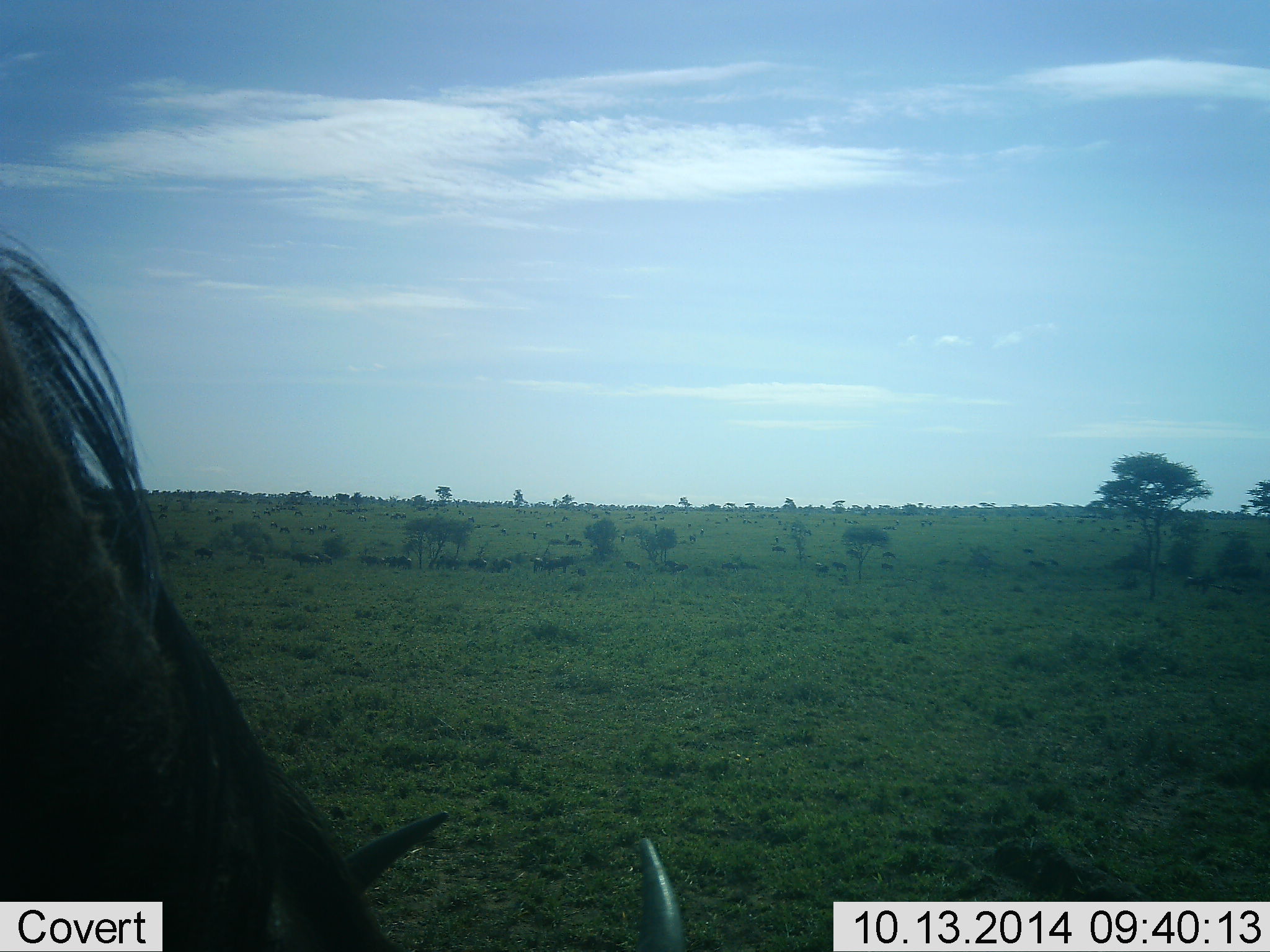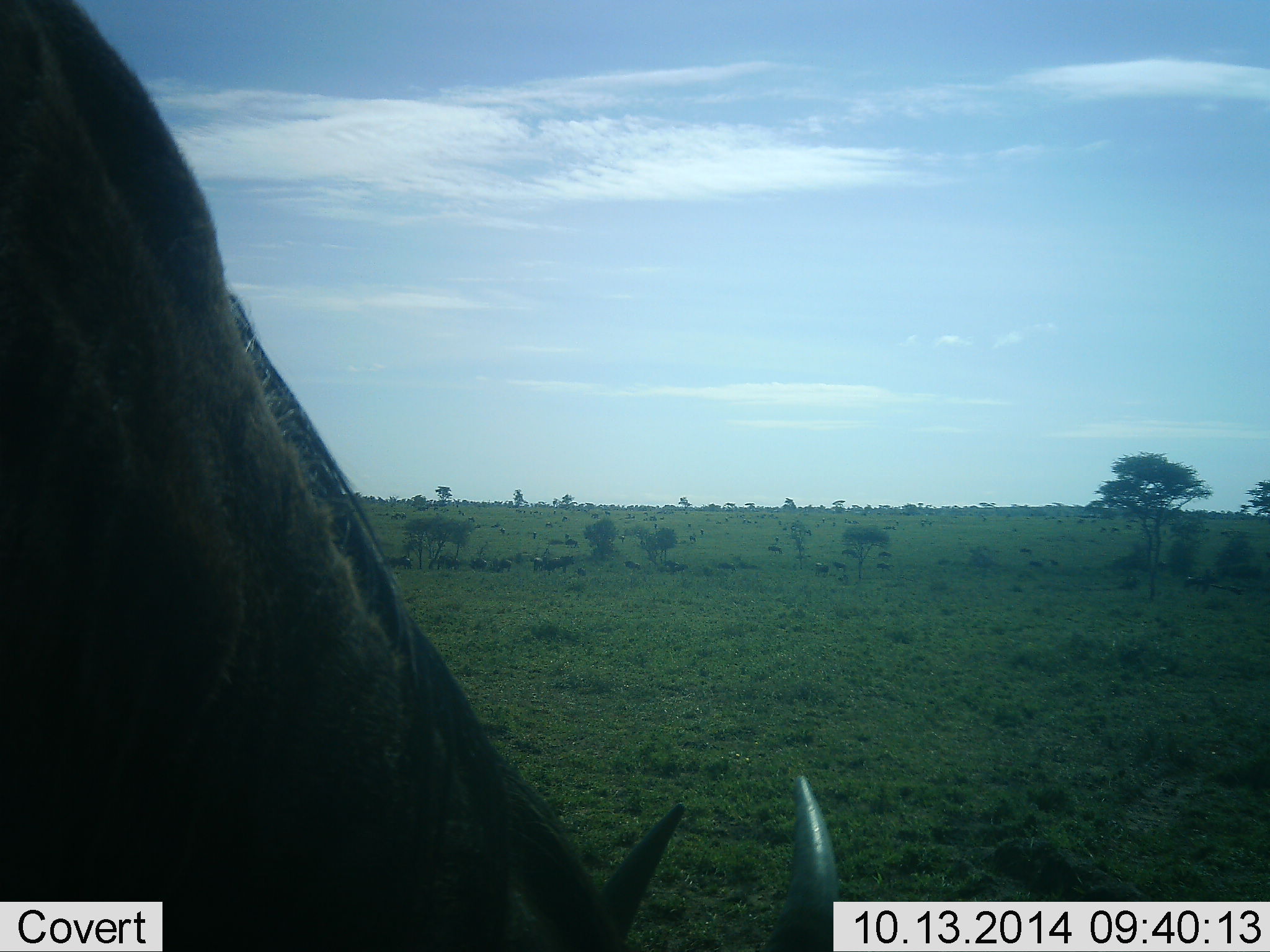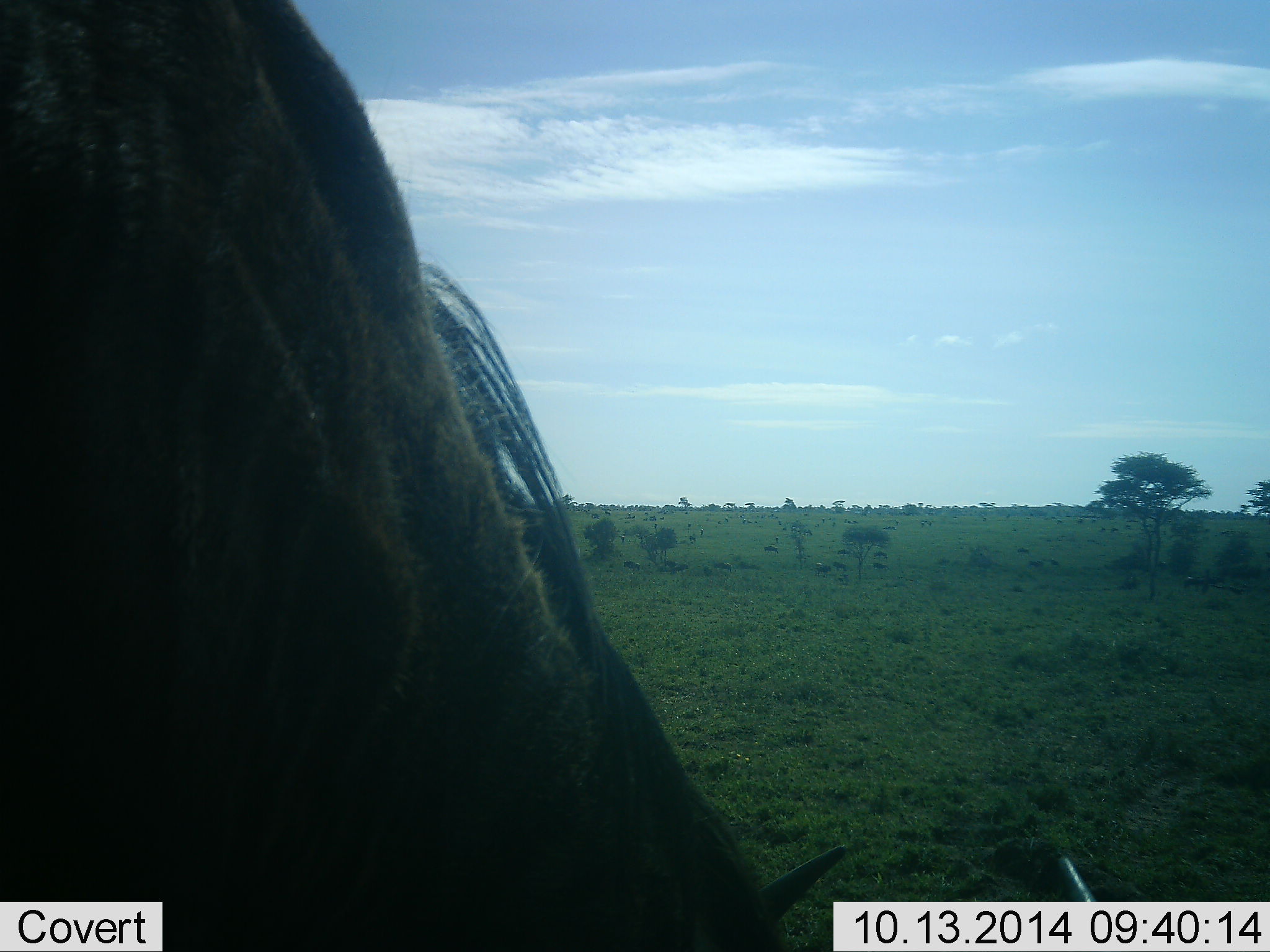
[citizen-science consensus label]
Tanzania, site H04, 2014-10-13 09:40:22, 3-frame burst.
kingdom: Animalia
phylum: Chordata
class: Mammalia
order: Artiodactyla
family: Bovidae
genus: Connochaetes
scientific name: Connochaetes taurinus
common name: blue wildebeest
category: wildebeest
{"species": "wildebeest (blue wildebeest) (Connochaetes taurinus)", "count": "7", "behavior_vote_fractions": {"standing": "20%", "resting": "10%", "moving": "30%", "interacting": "0%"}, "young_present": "0%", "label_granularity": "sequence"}